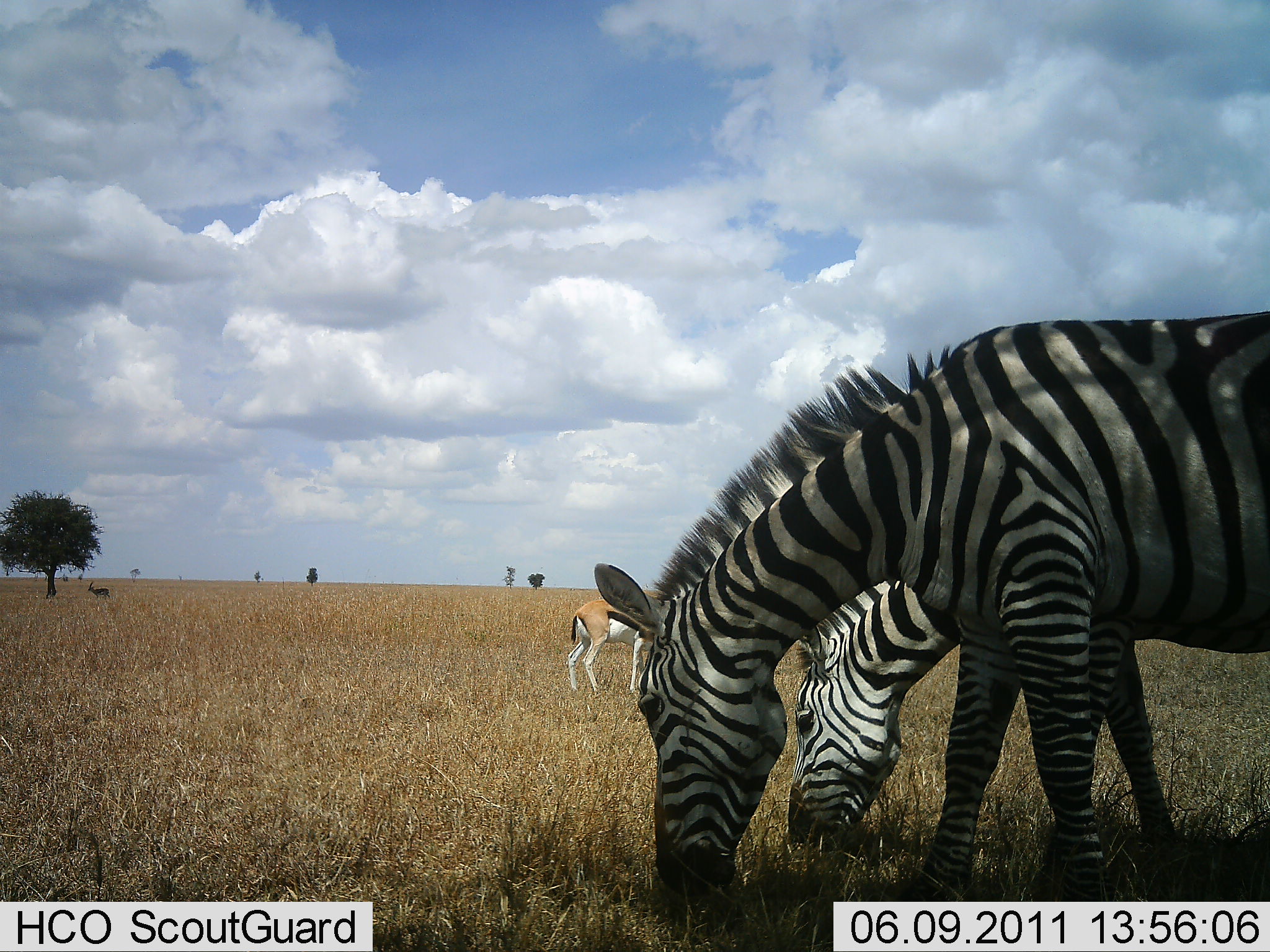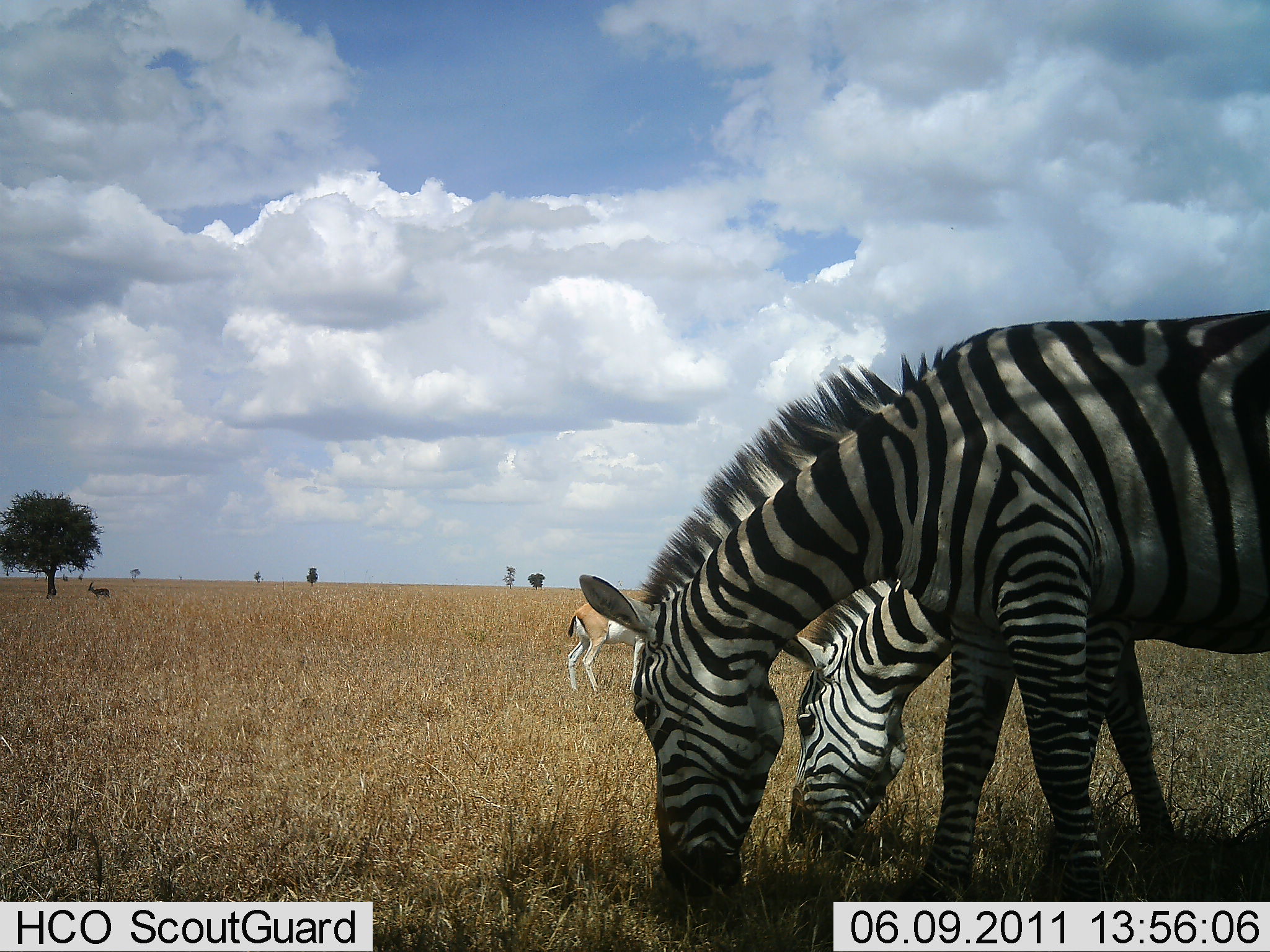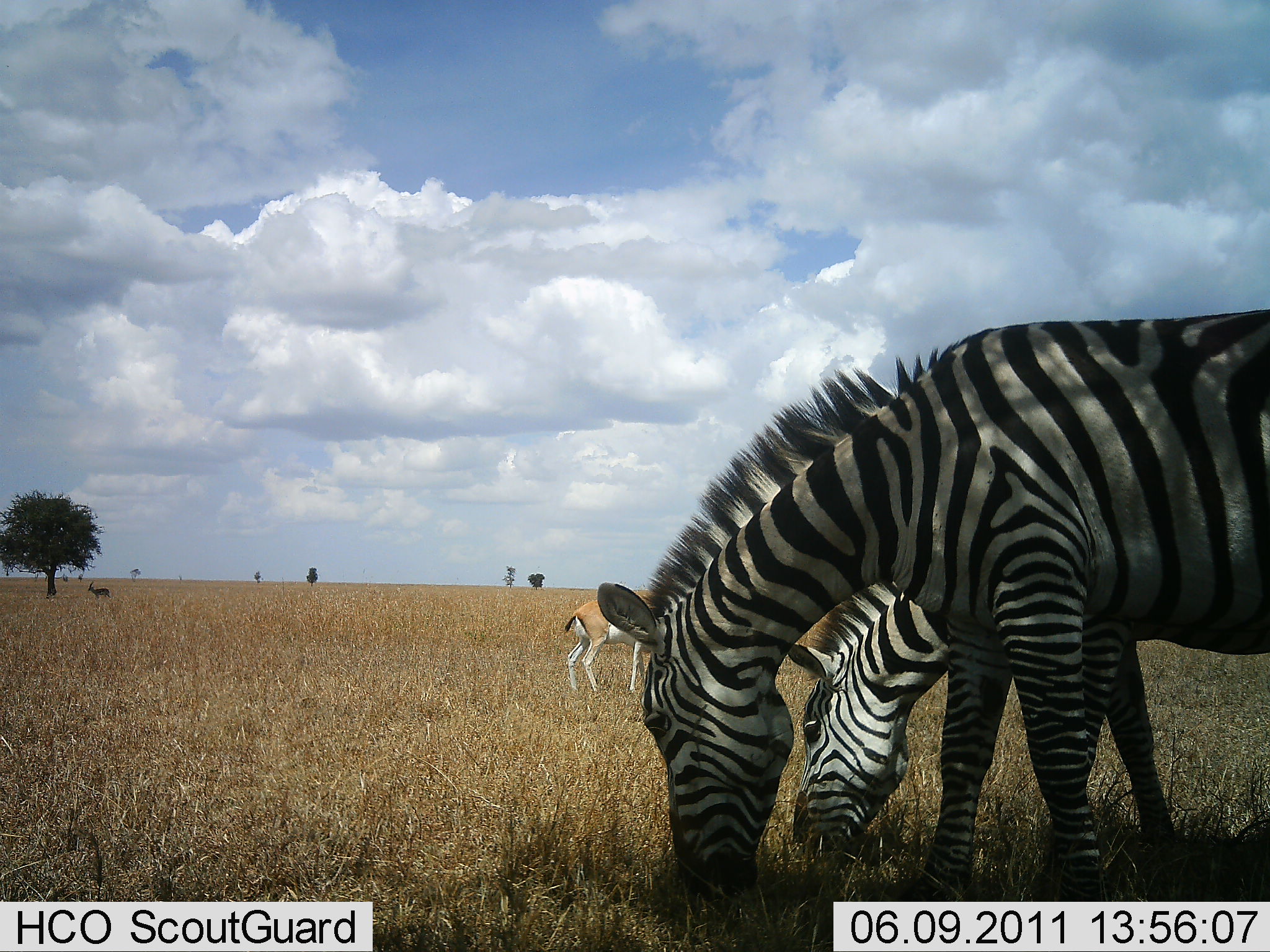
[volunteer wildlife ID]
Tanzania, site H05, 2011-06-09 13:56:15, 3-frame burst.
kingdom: Animalia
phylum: Chordata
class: Mammalia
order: Artiodactyla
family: Bovidae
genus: Eudorcas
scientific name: Eudorcas thomsonii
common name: thomson's gazelle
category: gazellethomsons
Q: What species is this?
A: Gazellethomsons (thomson's gazelle) (Eudorcas thomsonii).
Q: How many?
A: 1.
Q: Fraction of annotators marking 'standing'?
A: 87%.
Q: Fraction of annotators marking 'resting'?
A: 0%.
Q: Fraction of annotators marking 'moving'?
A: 0%.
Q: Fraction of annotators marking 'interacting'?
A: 0%.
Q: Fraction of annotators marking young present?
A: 0%.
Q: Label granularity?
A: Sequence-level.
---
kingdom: Animalia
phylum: Chordata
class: Mammalia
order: Perissodactyla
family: Equidae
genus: Equus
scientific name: Equus quagga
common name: plains zebra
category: zebra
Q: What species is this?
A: Zebra (plains zebra) (Equus quagga).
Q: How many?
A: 2.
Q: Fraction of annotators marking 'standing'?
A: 27%.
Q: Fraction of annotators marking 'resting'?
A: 0%.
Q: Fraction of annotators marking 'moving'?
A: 0%.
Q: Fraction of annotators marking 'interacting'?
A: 0%.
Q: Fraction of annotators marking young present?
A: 7%.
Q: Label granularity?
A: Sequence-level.